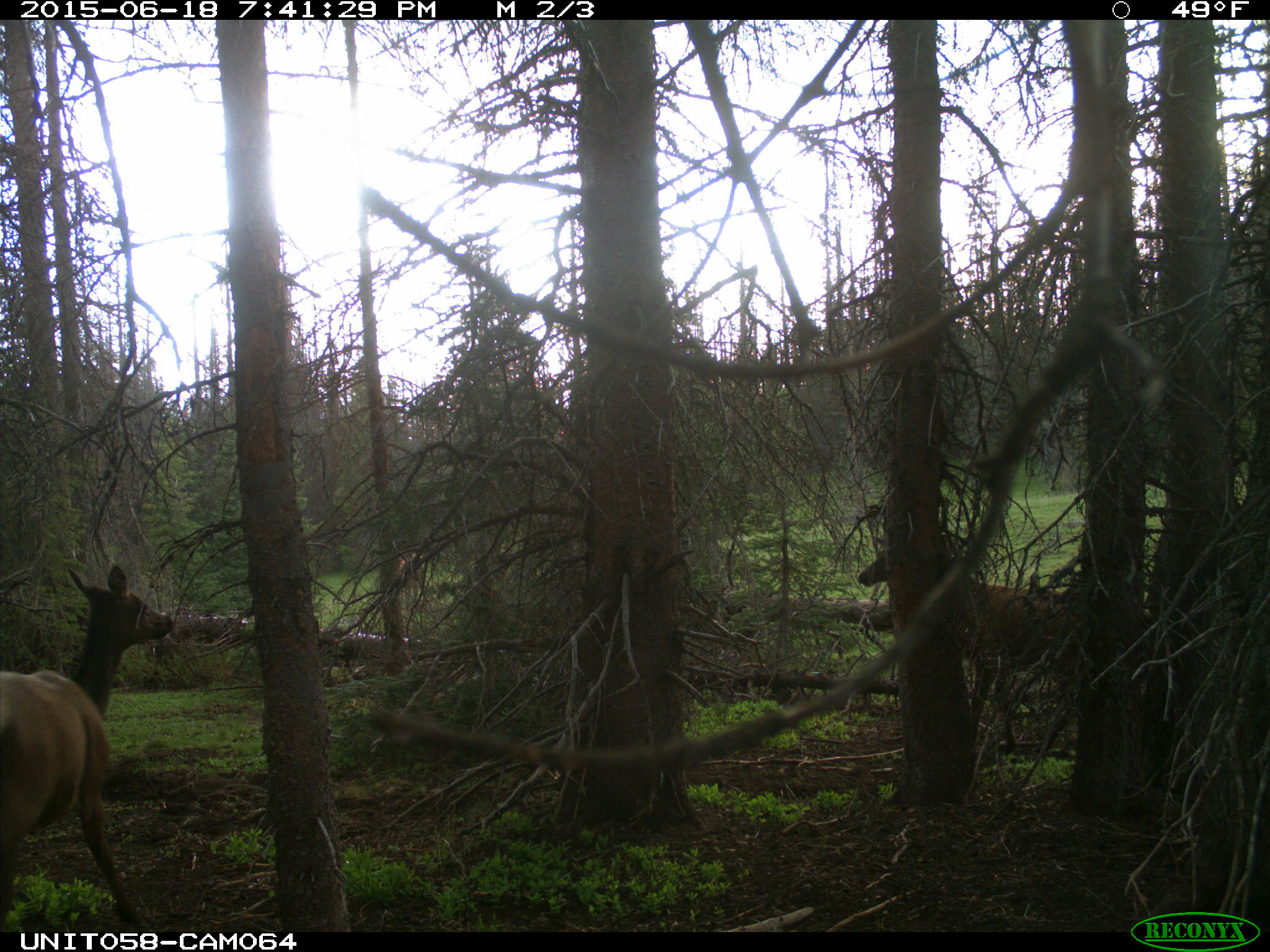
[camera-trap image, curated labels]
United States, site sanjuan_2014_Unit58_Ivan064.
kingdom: Animalia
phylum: Chordata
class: Mammalia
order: Artiodactyla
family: Cervidae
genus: Cervus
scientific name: Cervus elaphus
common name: red deer